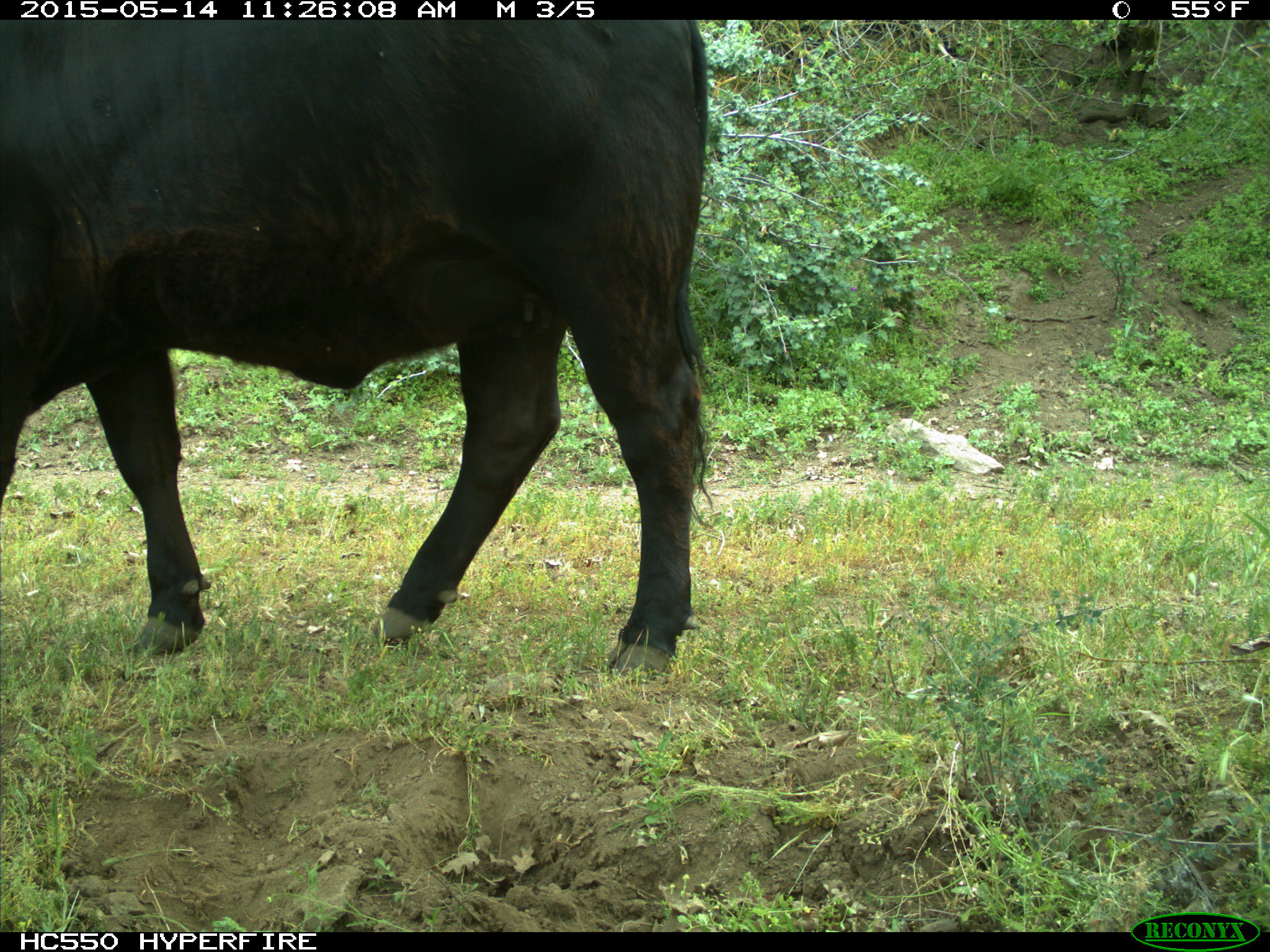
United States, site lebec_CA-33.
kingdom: Animalia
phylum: Chordata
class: Mammalia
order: Artiodactyla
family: Bovidae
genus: Bos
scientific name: Bos taurus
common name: domestic cow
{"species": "Bos taurus (domestic cow)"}